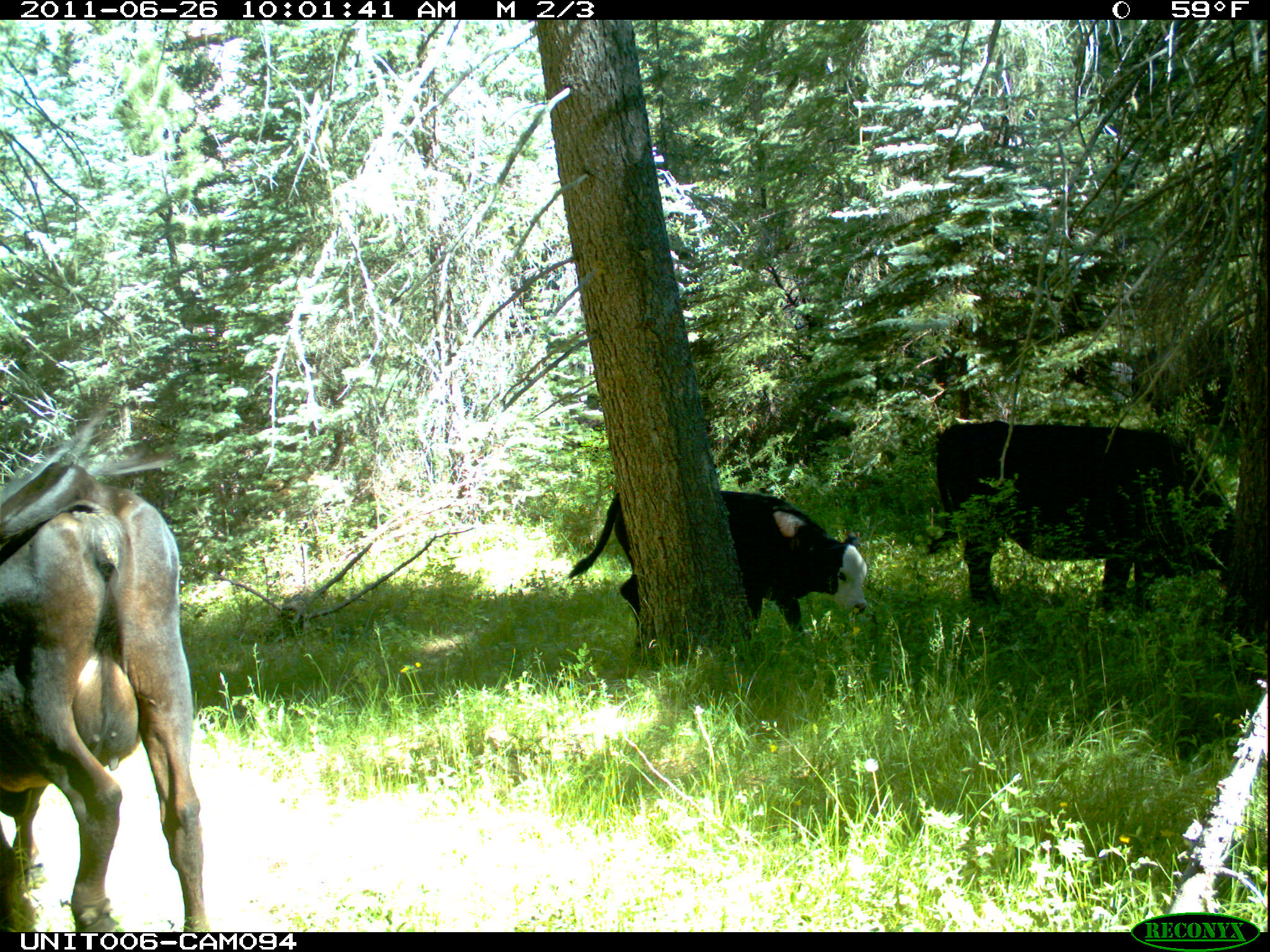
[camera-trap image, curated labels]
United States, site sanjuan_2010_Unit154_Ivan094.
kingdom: Animalia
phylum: Chordata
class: Mammalia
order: Artiodactyla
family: Bovidae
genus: Bos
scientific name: Bos taurus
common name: domestic cow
Bos taurus (domestic cow).